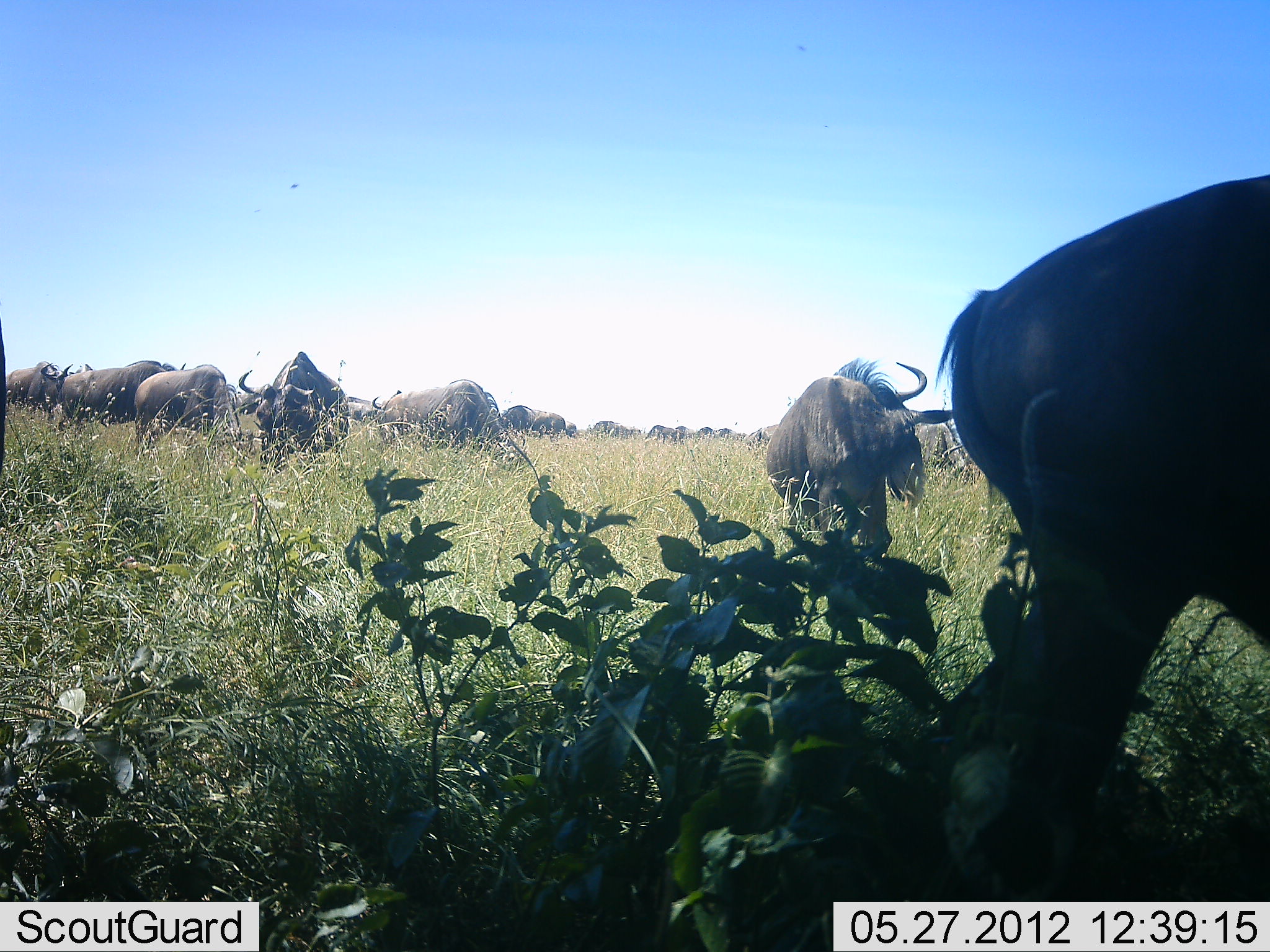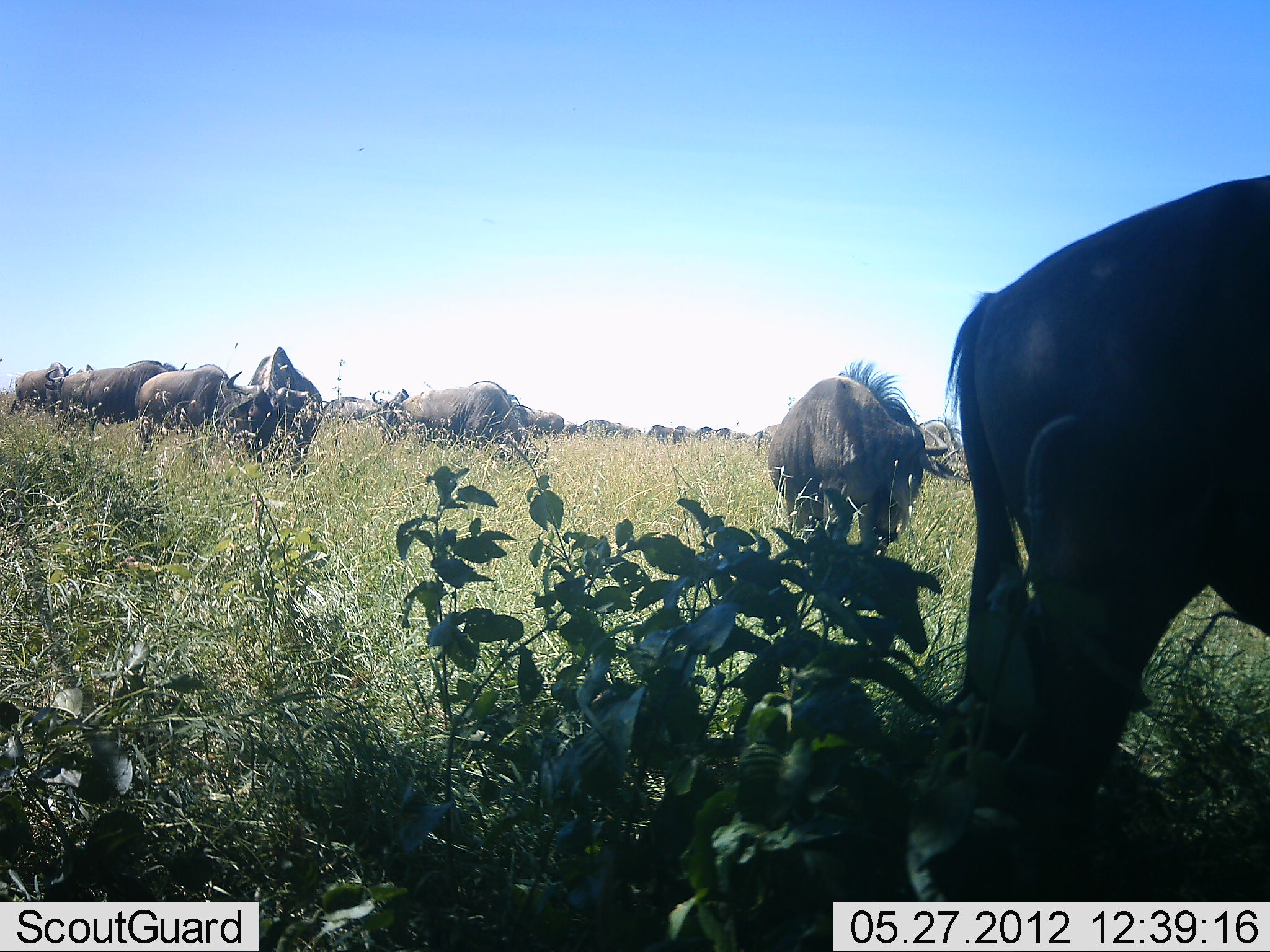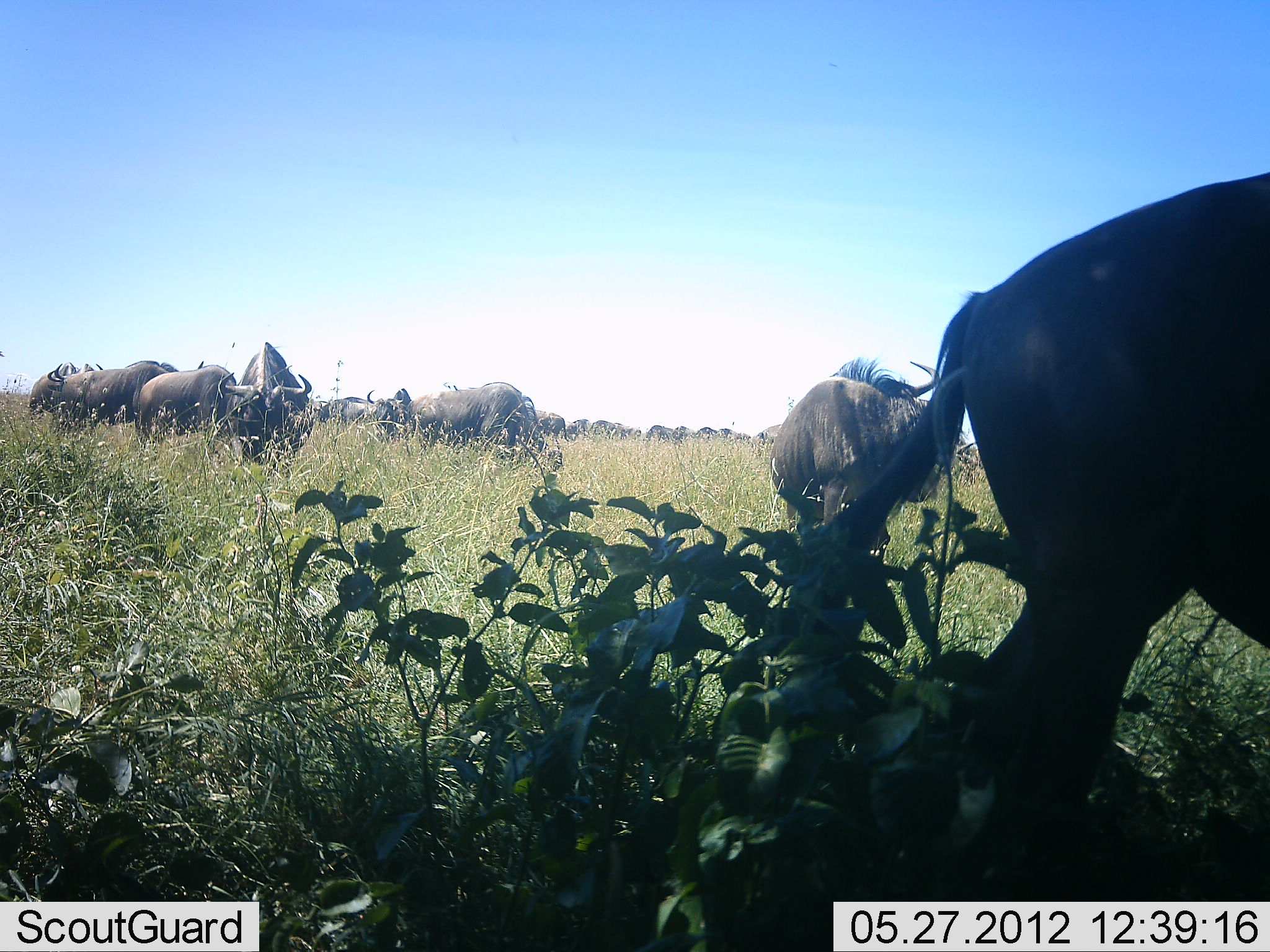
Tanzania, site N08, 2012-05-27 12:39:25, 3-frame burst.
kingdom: Animalia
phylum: Chordata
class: Mammalia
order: Artiodactyla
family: Bovidae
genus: Connochaetes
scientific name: Connochaetes taurinus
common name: blue wildebeest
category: wildebeest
Wildebeest (blue wildebeest) (Connochaetes taurinus), count 11-50. Behavior (volunteer vote fractions): standing 50%, resting 6%, moving 19%, interacting 0%. Young present (vote fraction): 0%. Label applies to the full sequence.